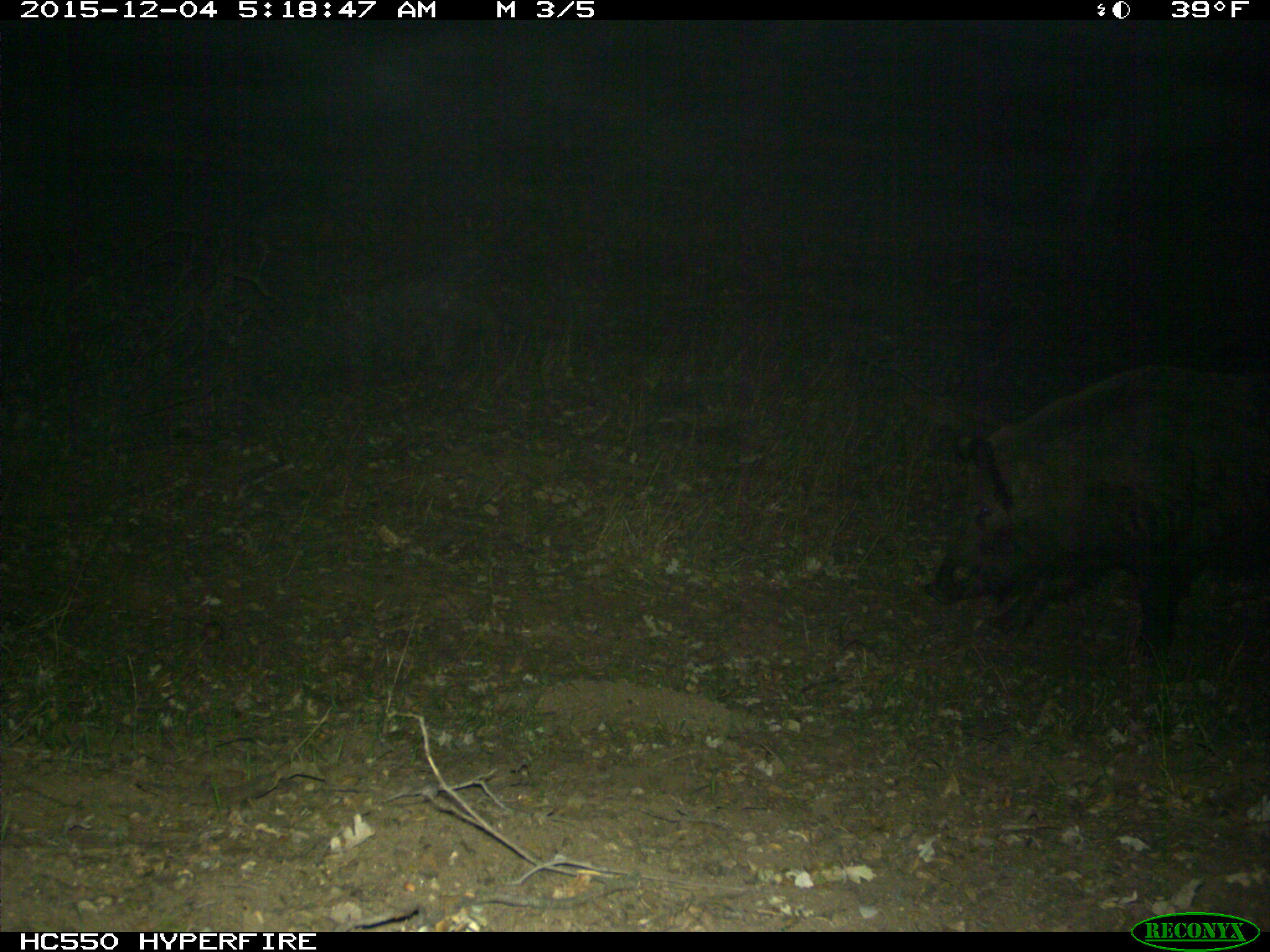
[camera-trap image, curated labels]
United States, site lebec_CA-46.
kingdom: Animalia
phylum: Chordata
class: Mammalia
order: Artiodactyla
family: Suidae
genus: Sus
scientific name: Sus scrofa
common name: wild boar